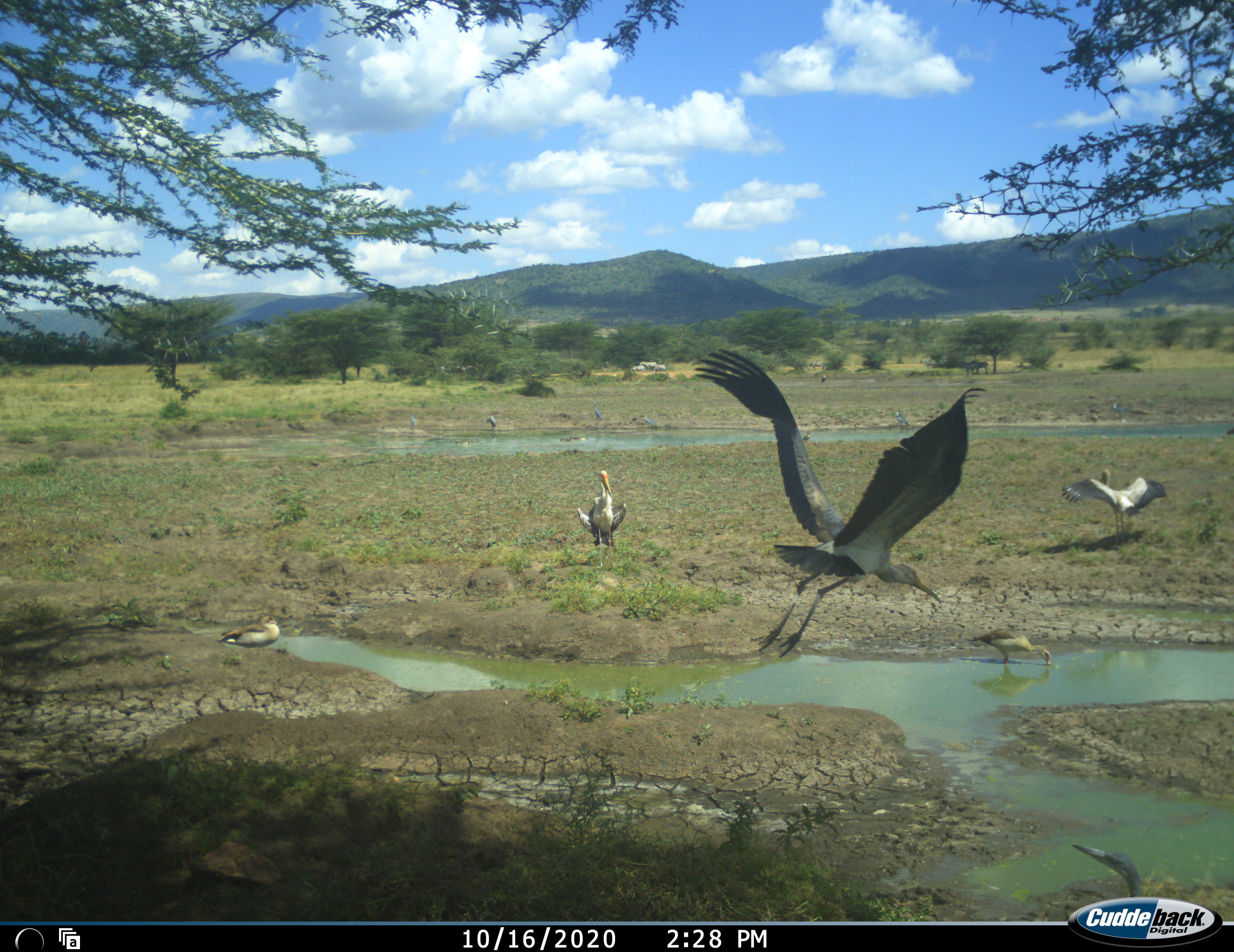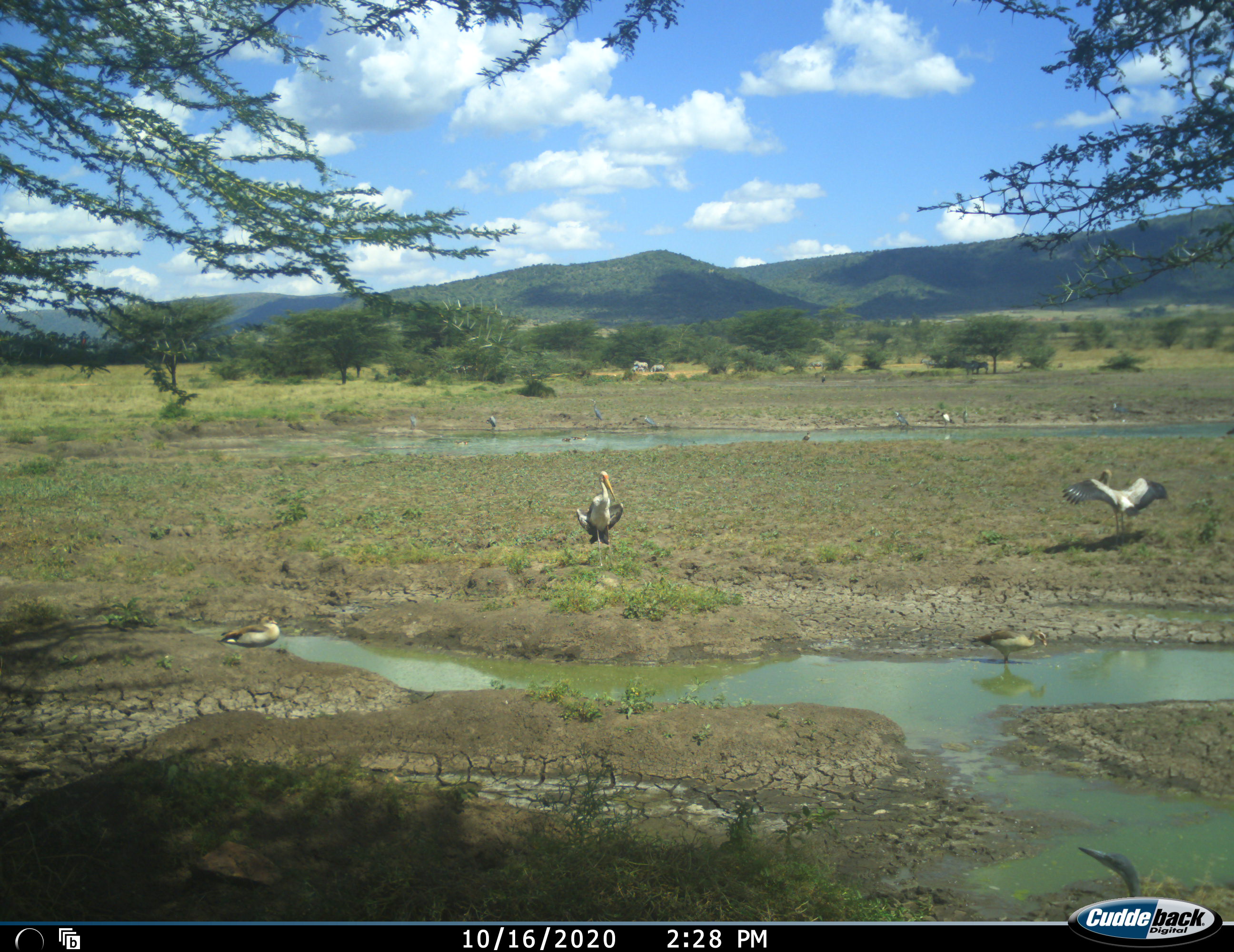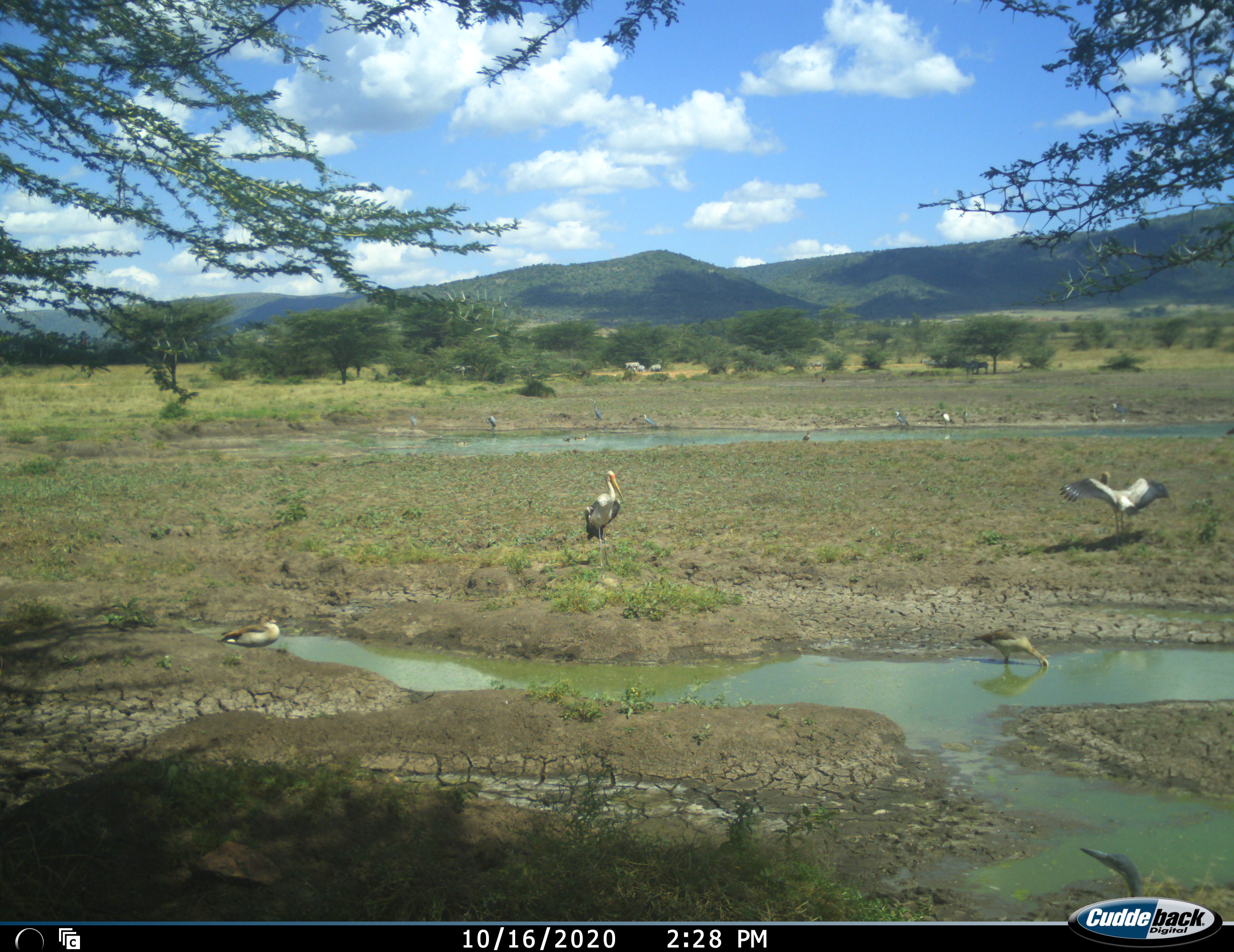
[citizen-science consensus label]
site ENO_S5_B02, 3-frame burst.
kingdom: Animalia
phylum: Chordata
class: Aves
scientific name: Aves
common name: bird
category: birdother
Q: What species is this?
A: Birdother (bird) (Aves).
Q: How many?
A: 11-50.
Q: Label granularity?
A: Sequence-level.